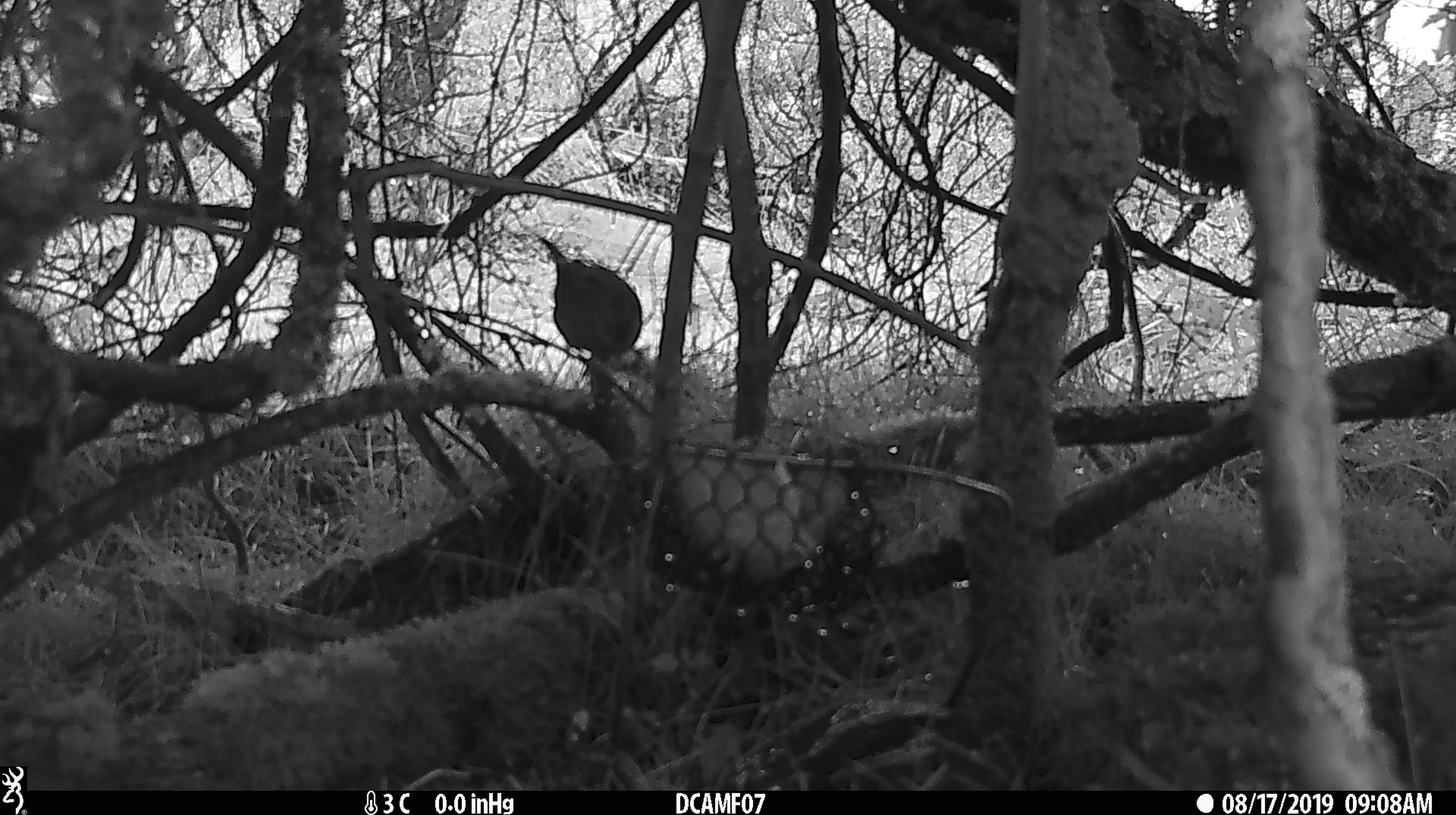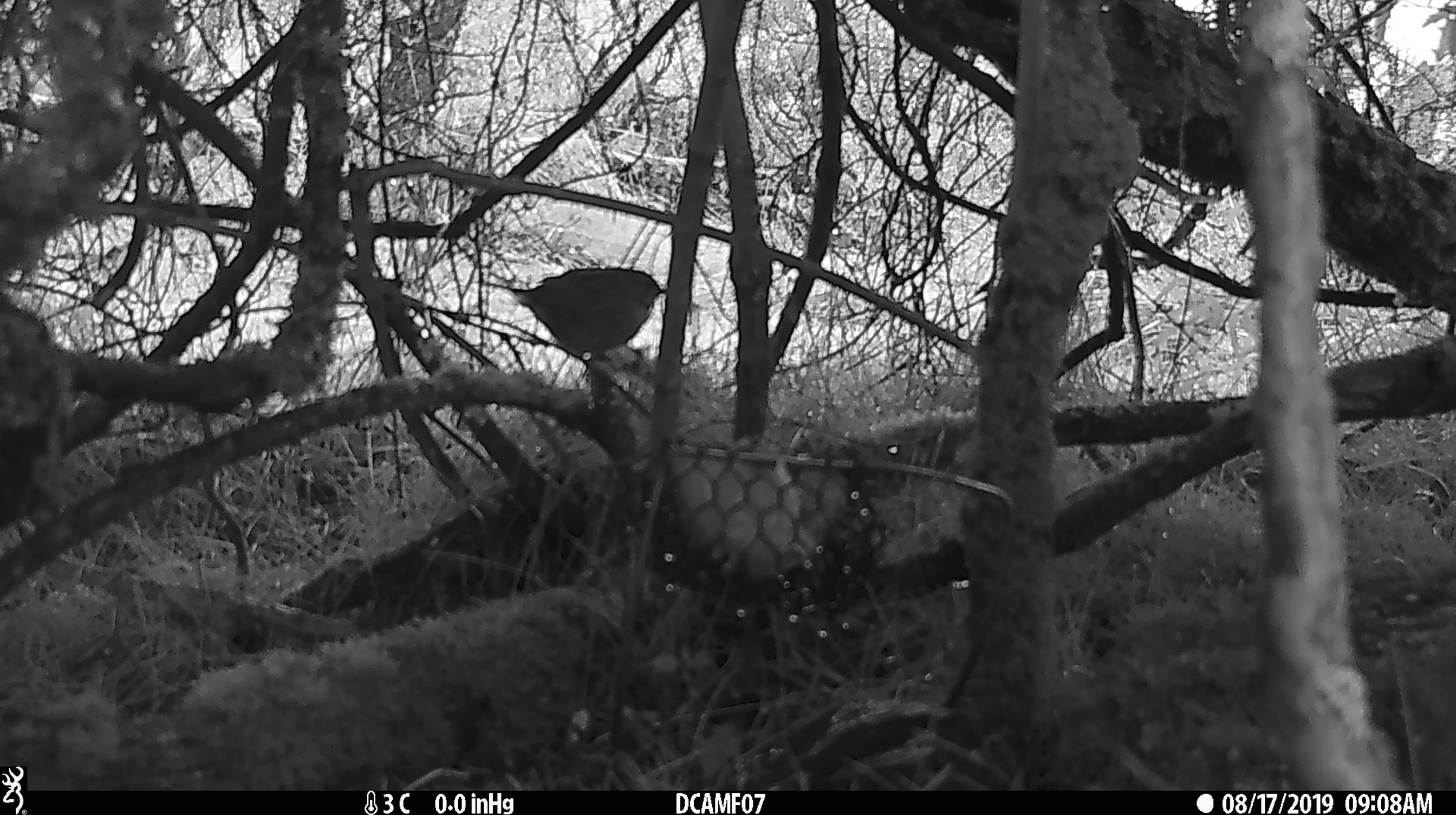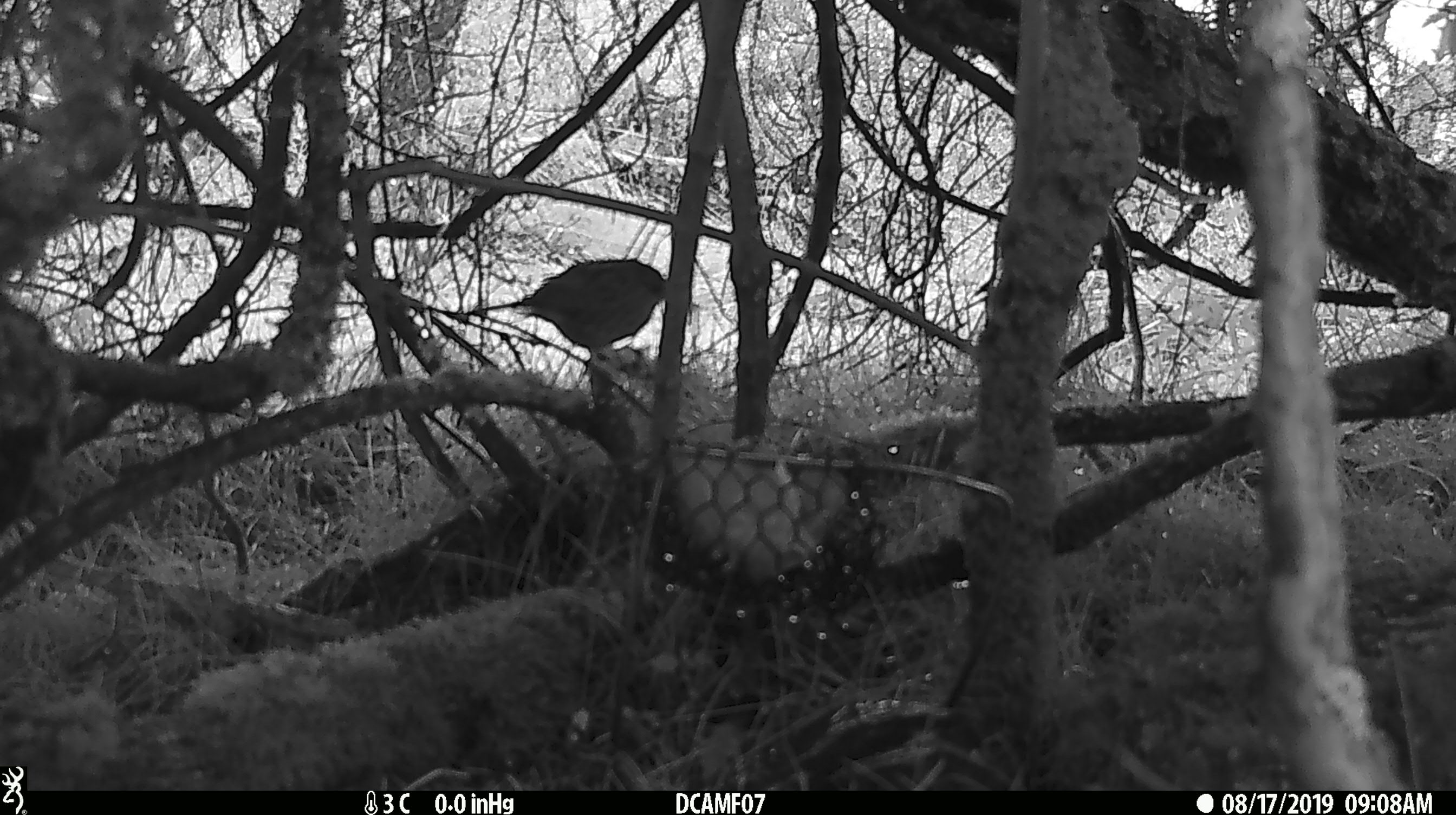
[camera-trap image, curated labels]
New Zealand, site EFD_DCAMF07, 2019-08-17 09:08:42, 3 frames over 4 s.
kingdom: Animalia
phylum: Chordata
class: Aves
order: Passeriformes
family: Petroicidae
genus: Petroica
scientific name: Petroica australis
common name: new zealand robin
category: robin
Robin (new zealand robin) (Petroica australis).